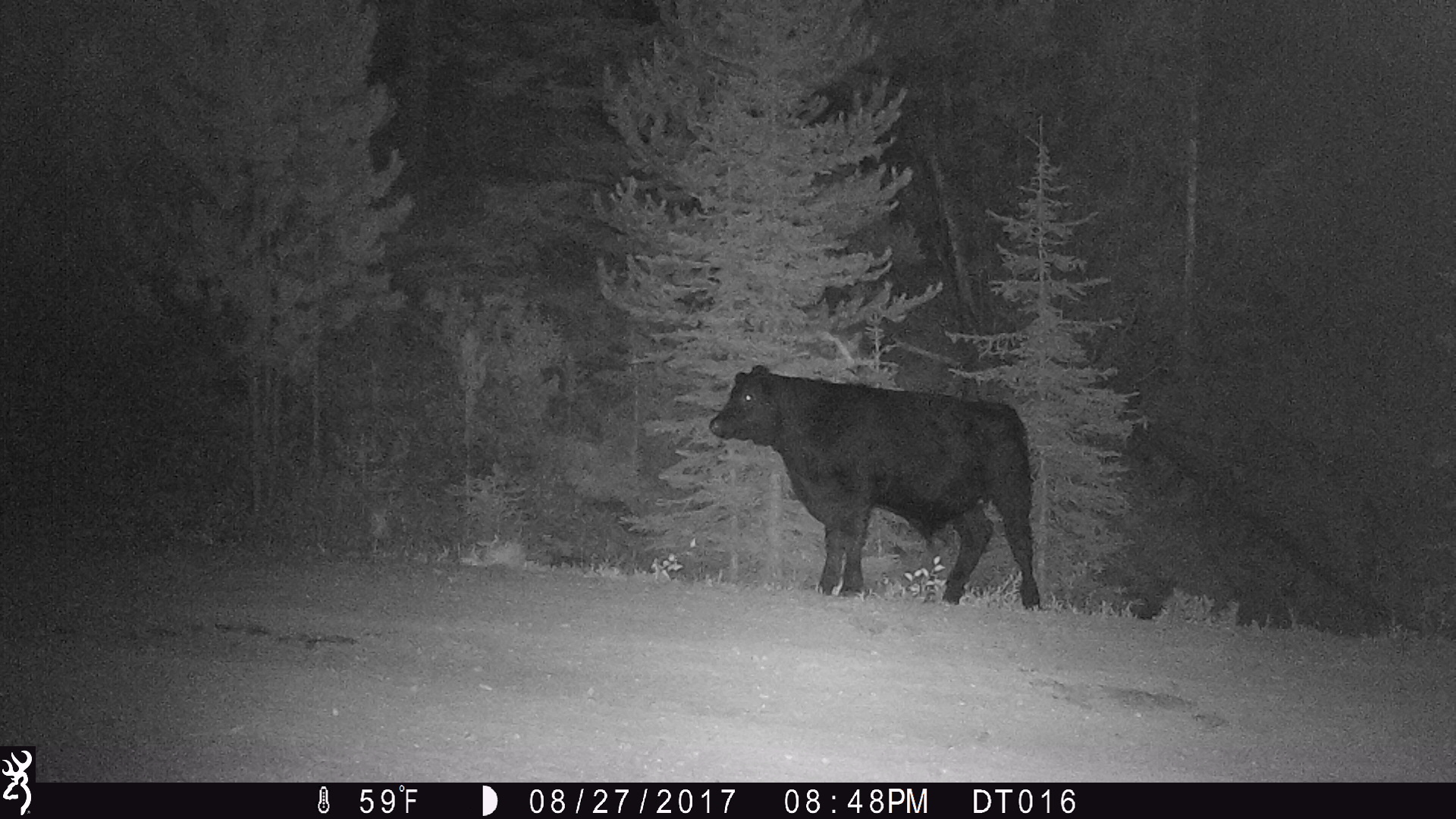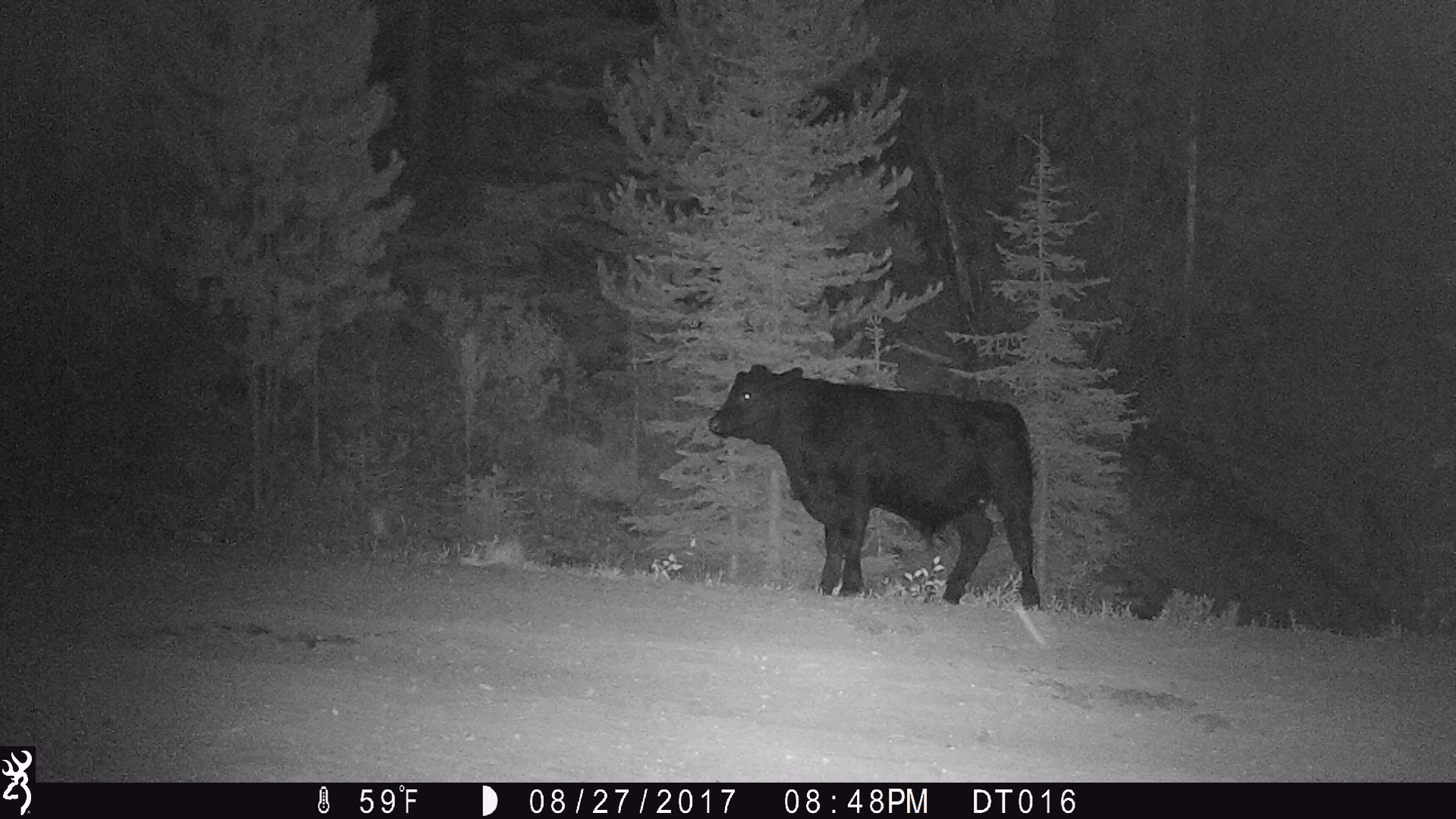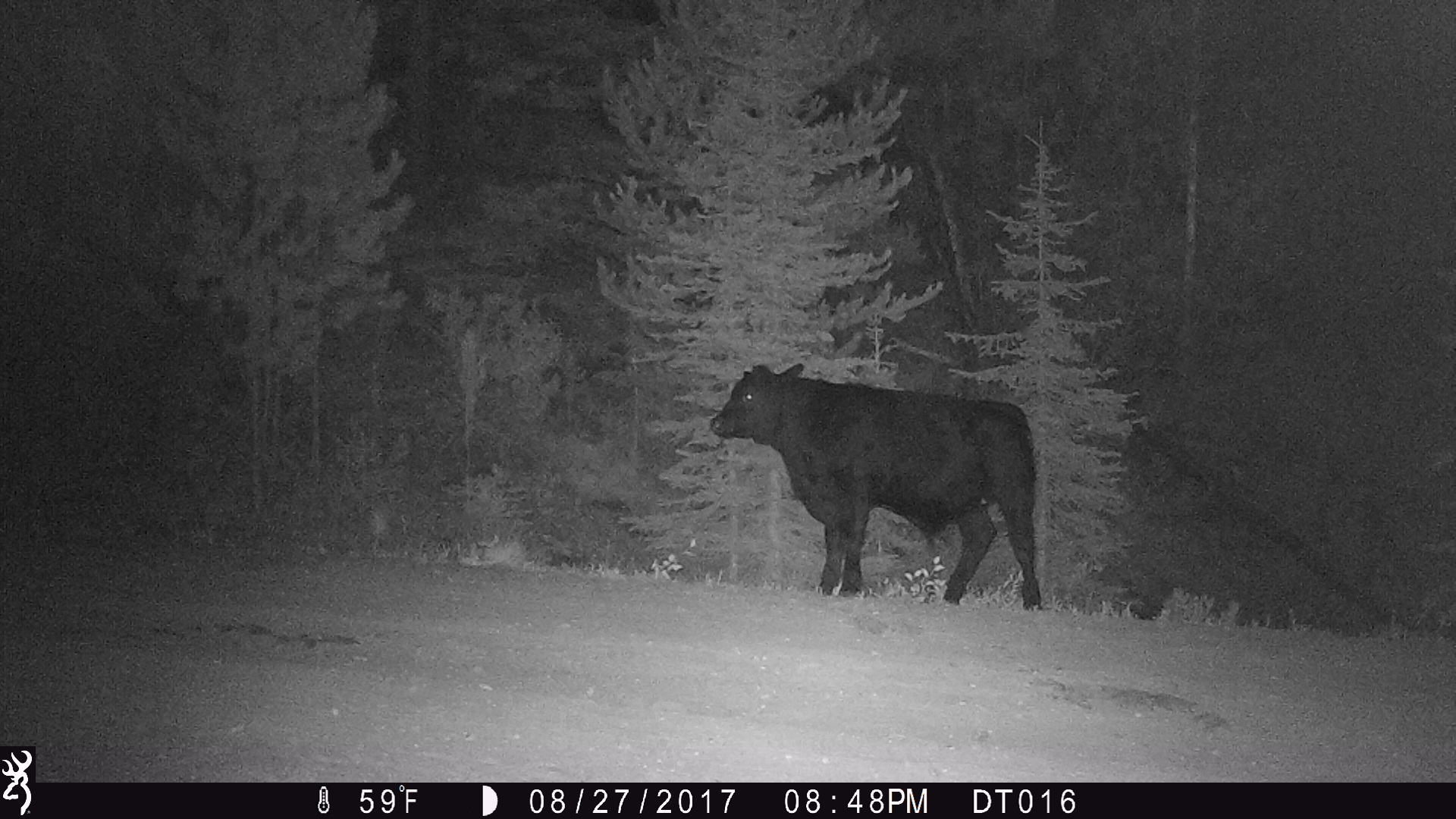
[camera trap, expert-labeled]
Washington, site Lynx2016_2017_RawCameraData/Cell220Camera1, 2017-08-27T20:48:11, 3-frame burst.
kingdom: Animalia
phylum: Chordata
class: Mammalia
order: Artiodactyla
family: Bovidae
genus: Bos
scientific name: Bos taurus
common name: domestic cattle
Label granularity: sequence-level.